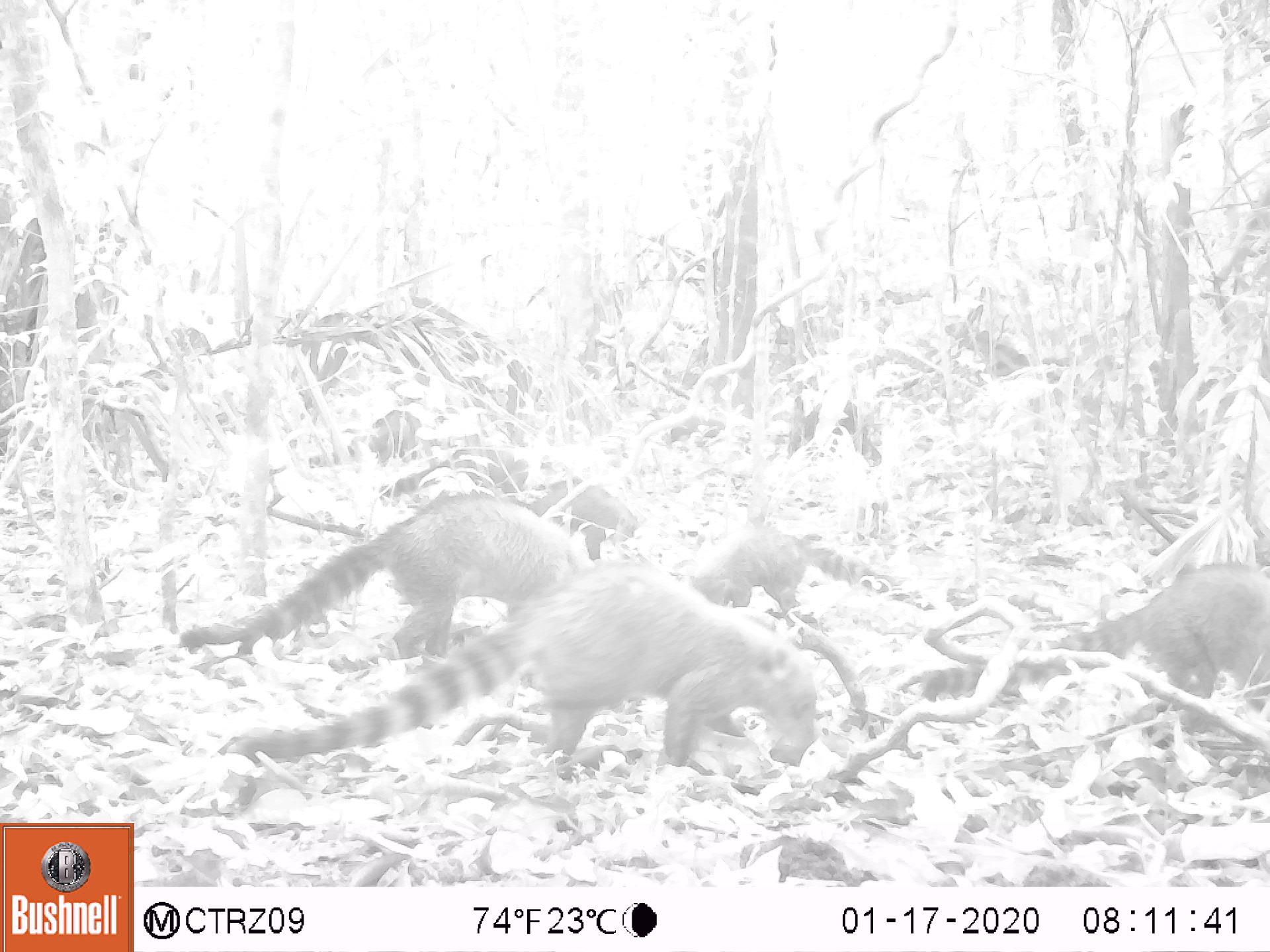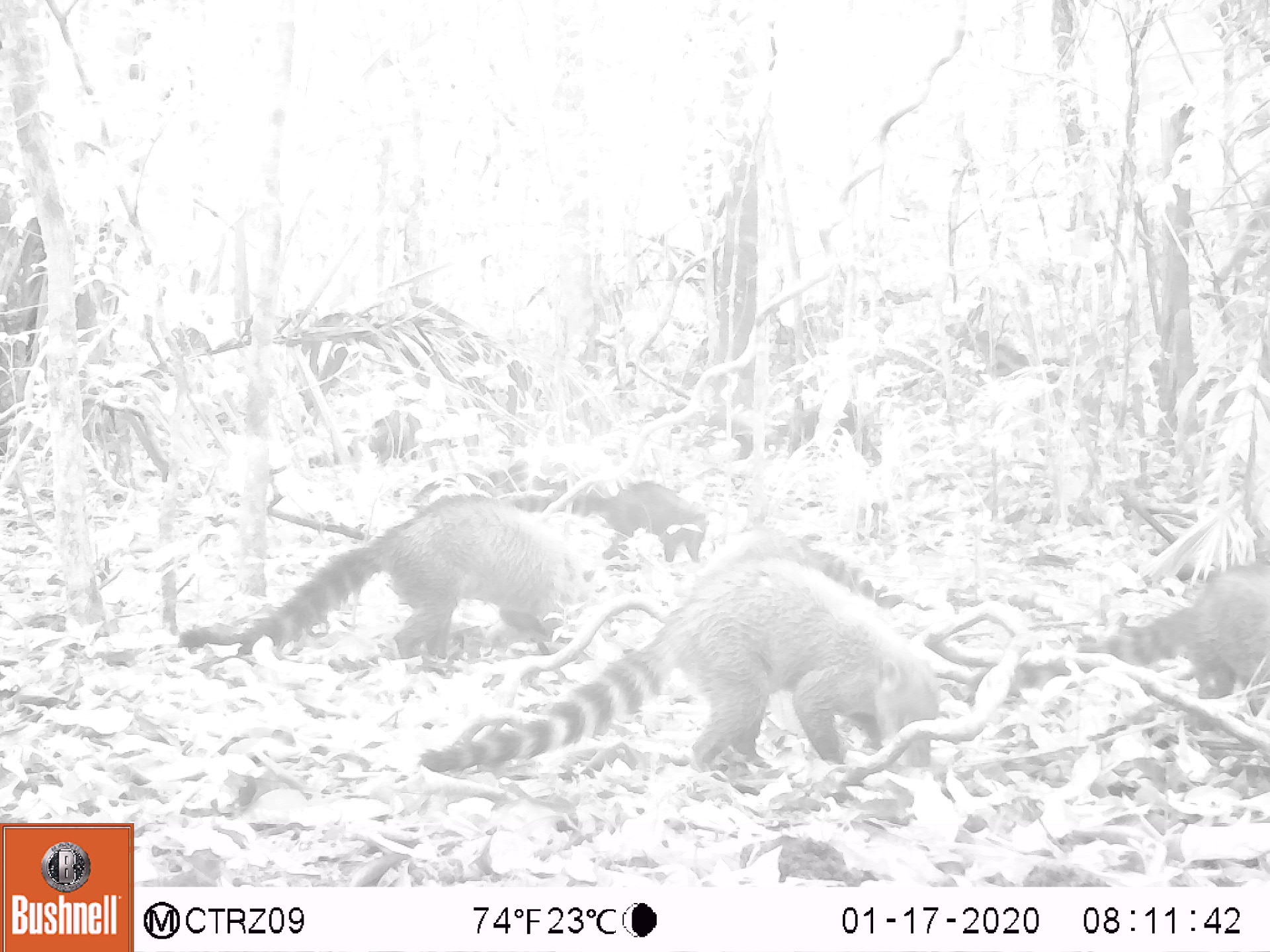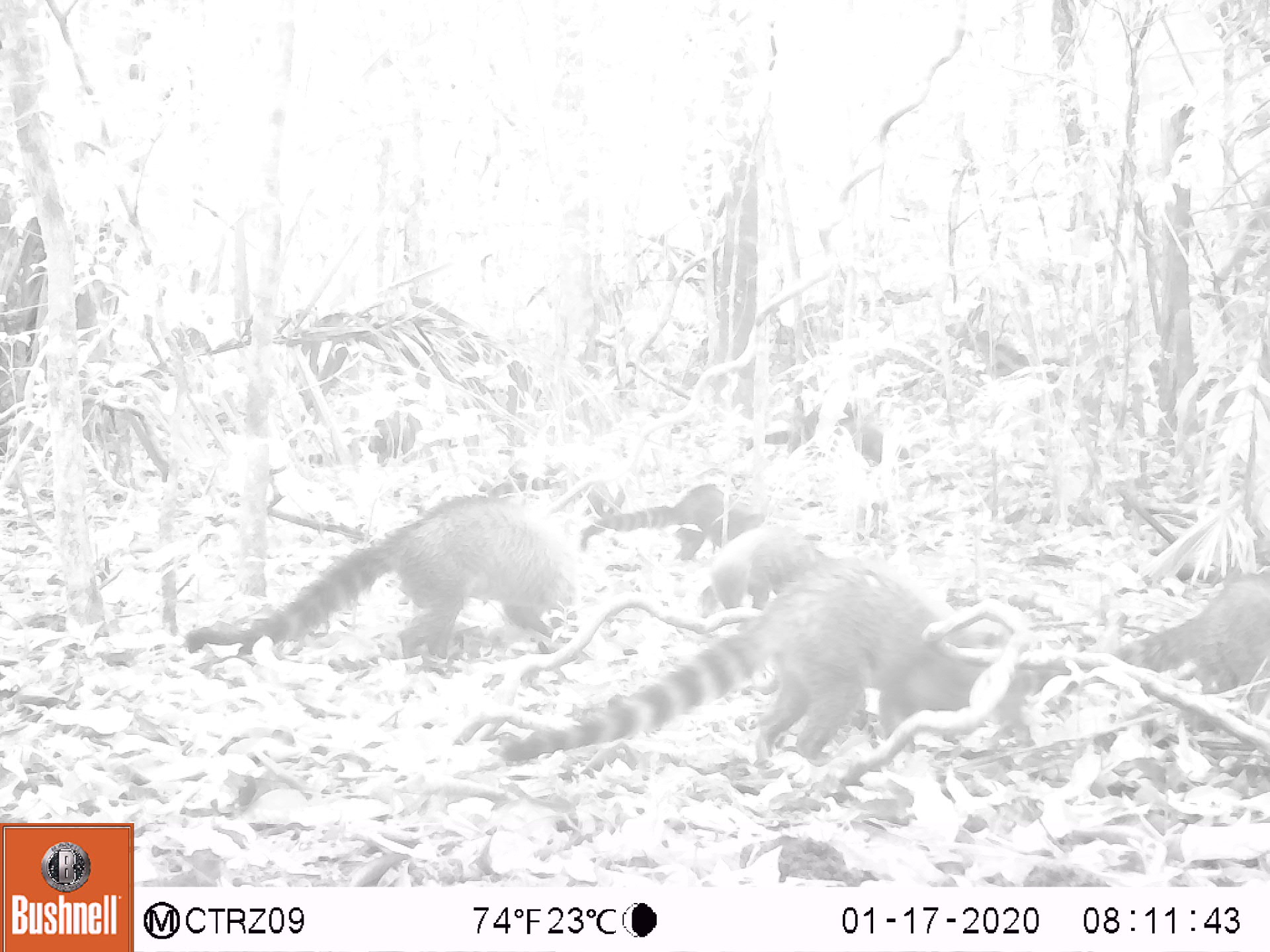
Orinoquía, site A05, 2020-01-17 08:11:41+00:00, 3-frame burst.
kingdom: Animalia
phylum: Chordata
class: Mammalia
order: Carnivora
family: Procyonidae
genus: Nasua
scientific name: Nasua nasua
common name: south american coati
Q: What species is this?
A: South american coati (Nasua nasua).